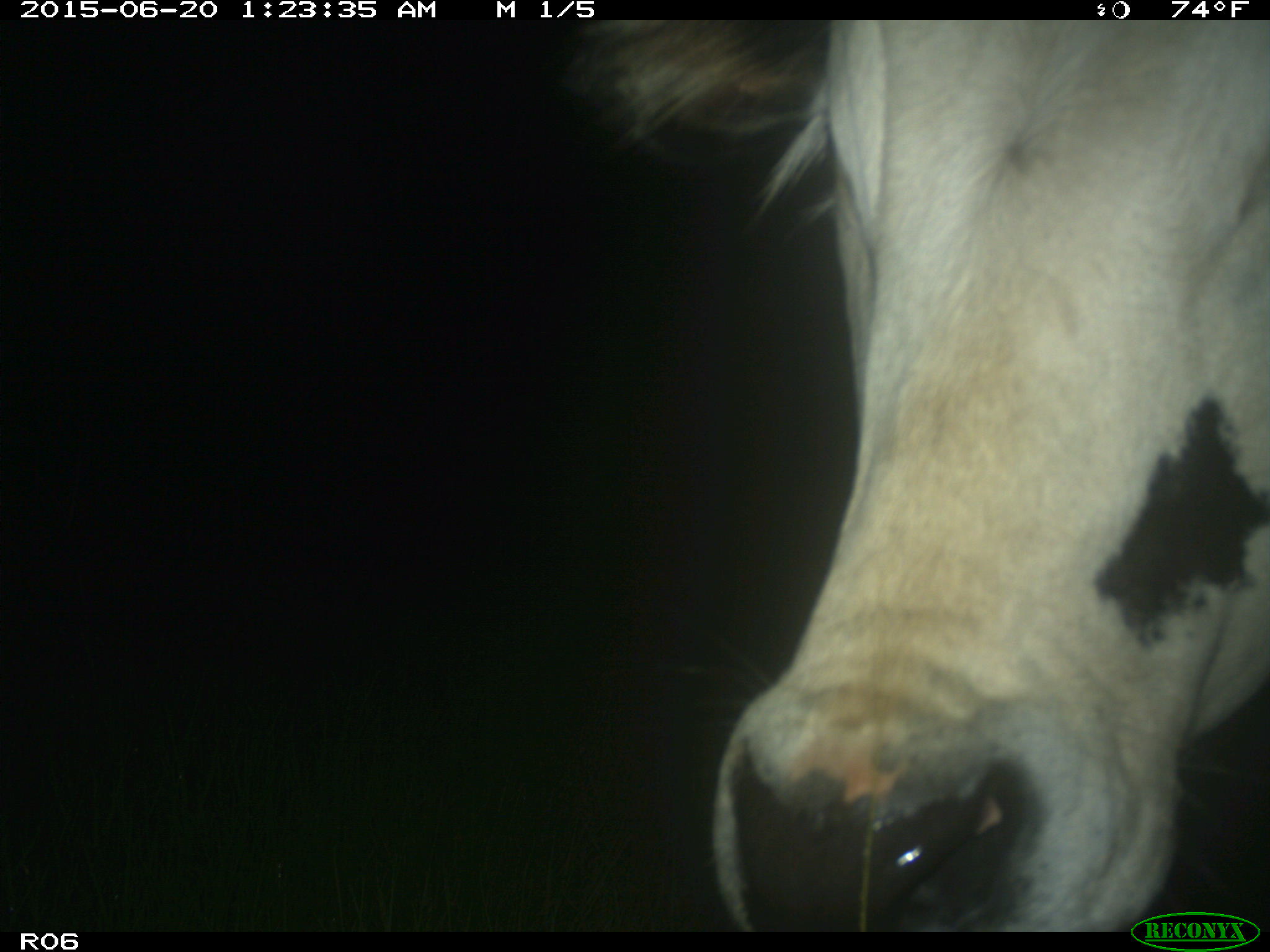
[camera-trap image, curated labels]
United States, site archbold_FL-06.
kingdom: Animalia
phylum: Chordata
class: Mammalia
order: Artiodactyla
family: Bovidae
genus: Bos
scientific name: Bos taurus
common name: domestic cow